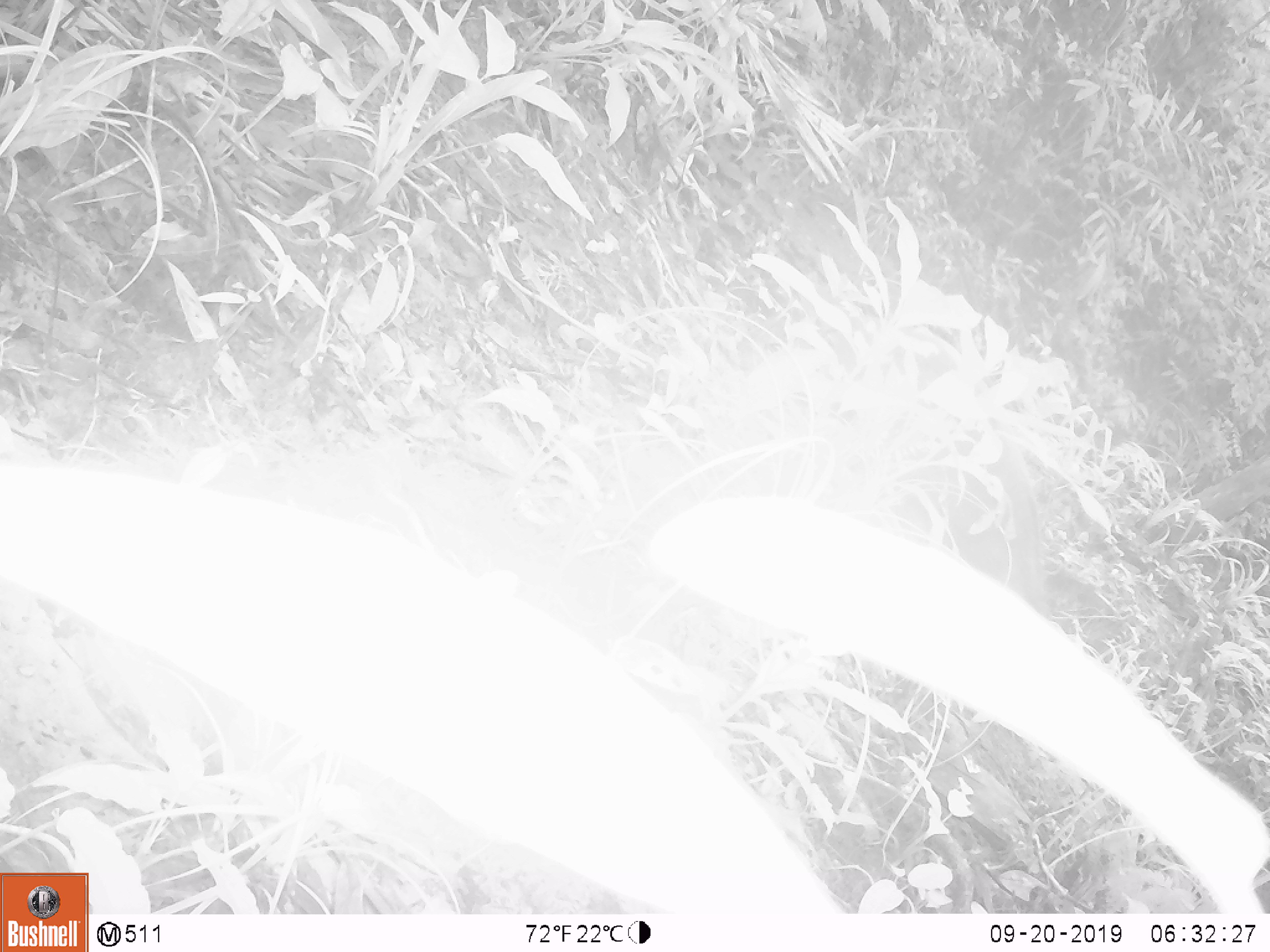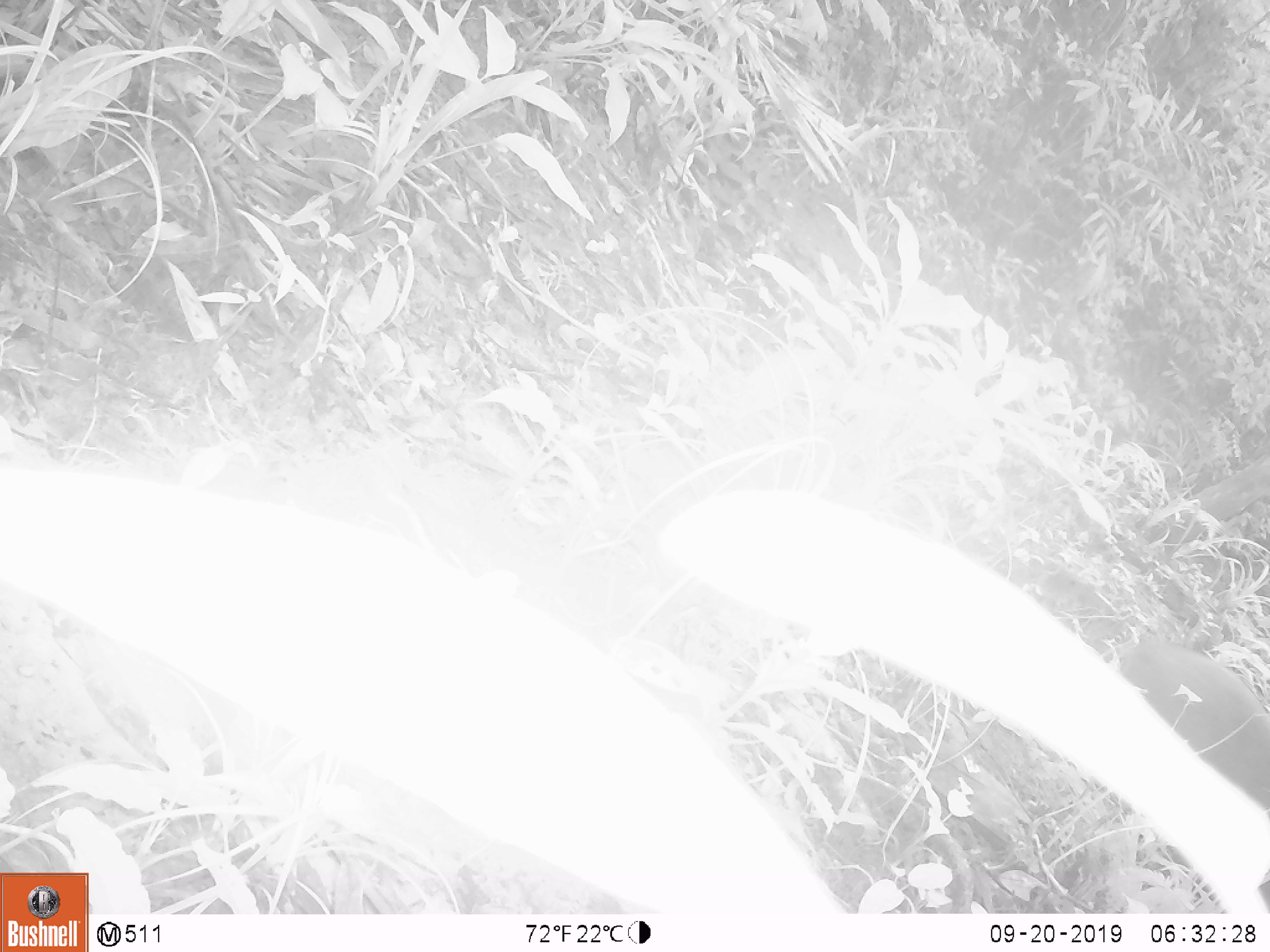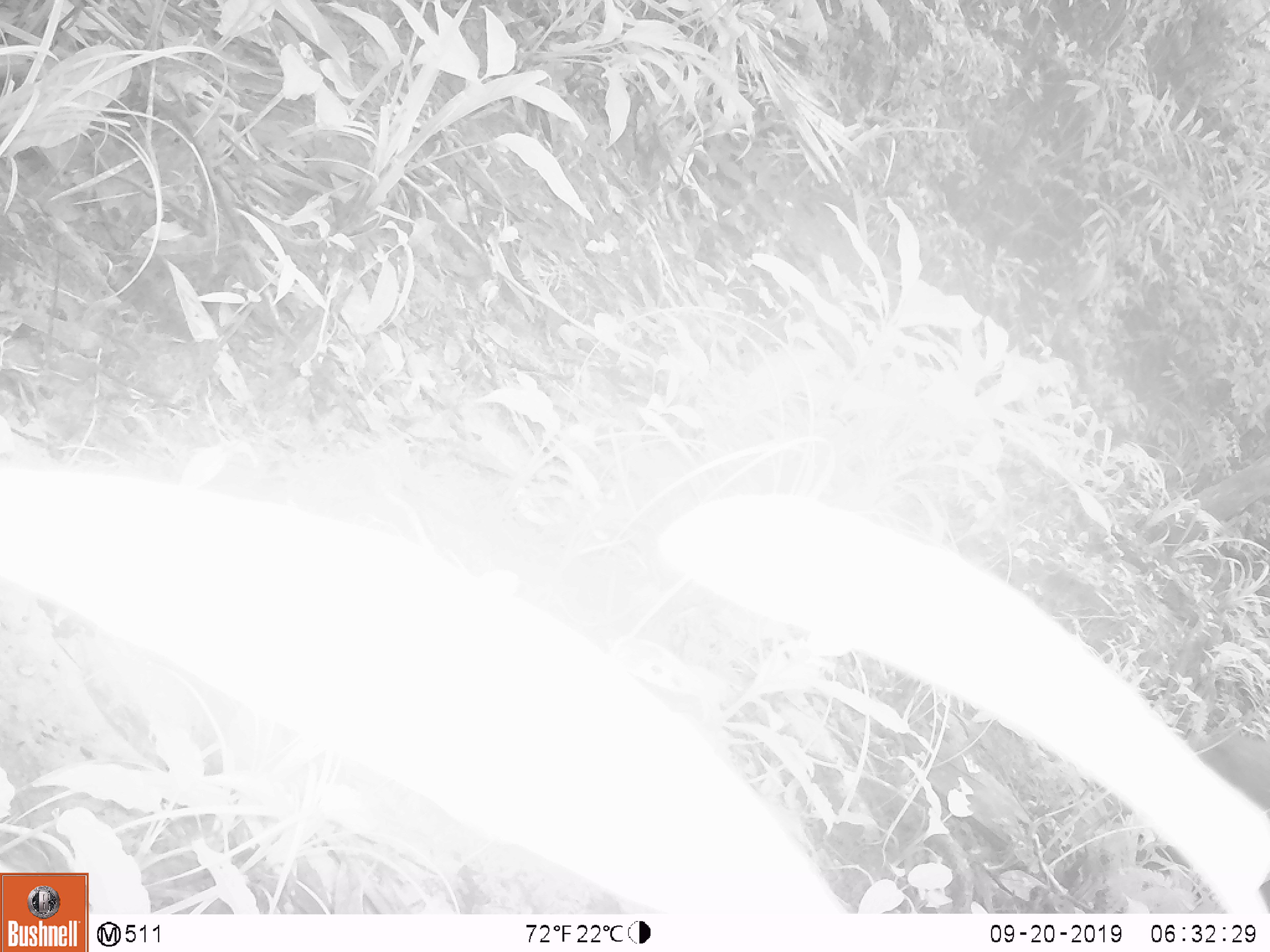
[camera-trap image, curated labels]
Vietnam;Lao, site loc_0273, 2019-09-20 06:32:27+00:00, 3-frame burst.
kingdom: Animalia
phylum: Chordata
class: Mammalia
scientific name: Mammalia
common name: mammal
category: unidentified mammal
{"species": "unidentified mammal (mammal) (Mammalia)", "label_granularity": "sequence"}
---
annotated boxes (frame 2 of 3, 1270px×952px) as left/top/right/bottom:
unidentified mammal: 1117/633/1270/817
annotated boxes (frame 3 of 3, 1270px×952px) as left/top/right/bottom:
unidentified mammal: 1194/727/1269/806